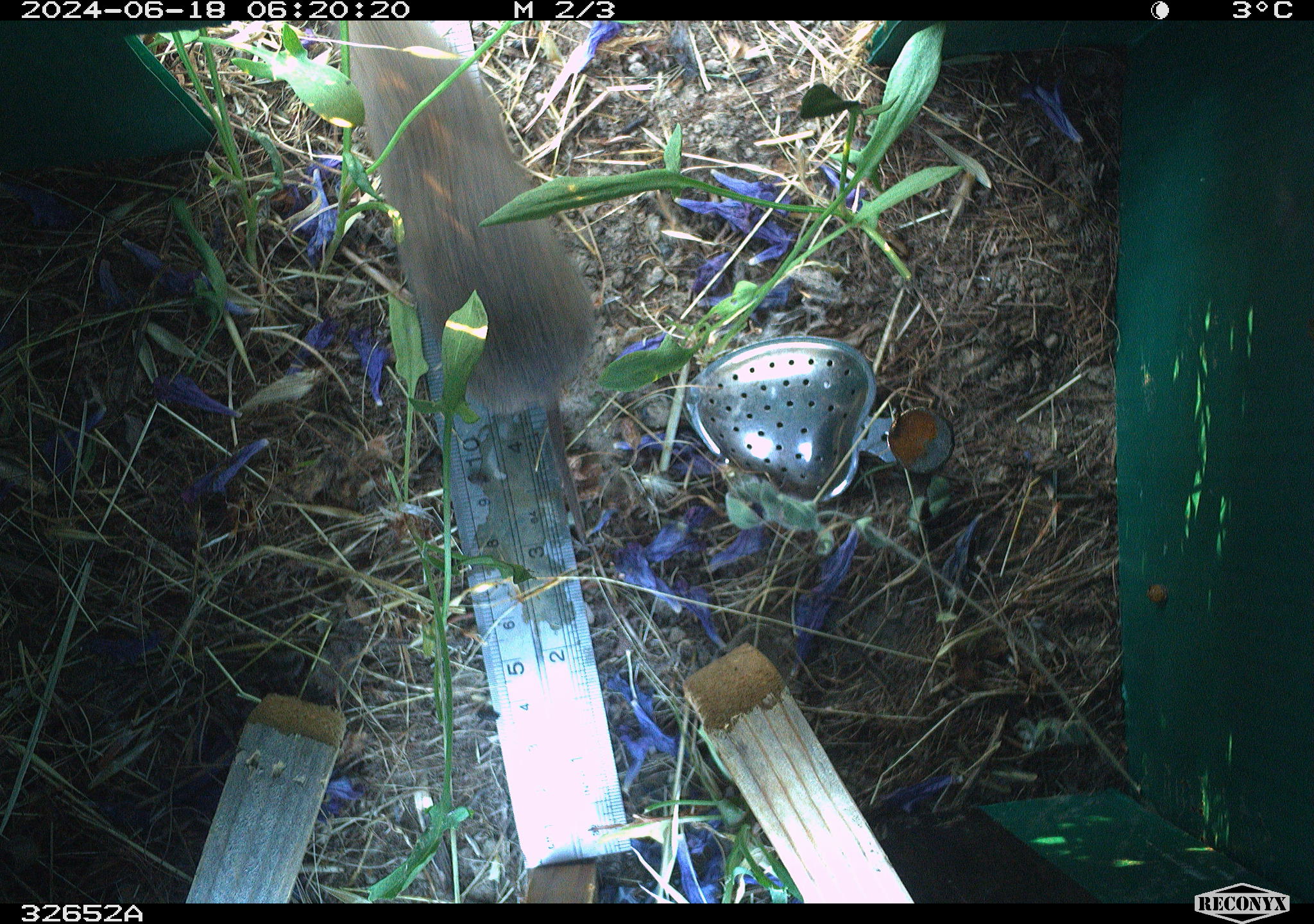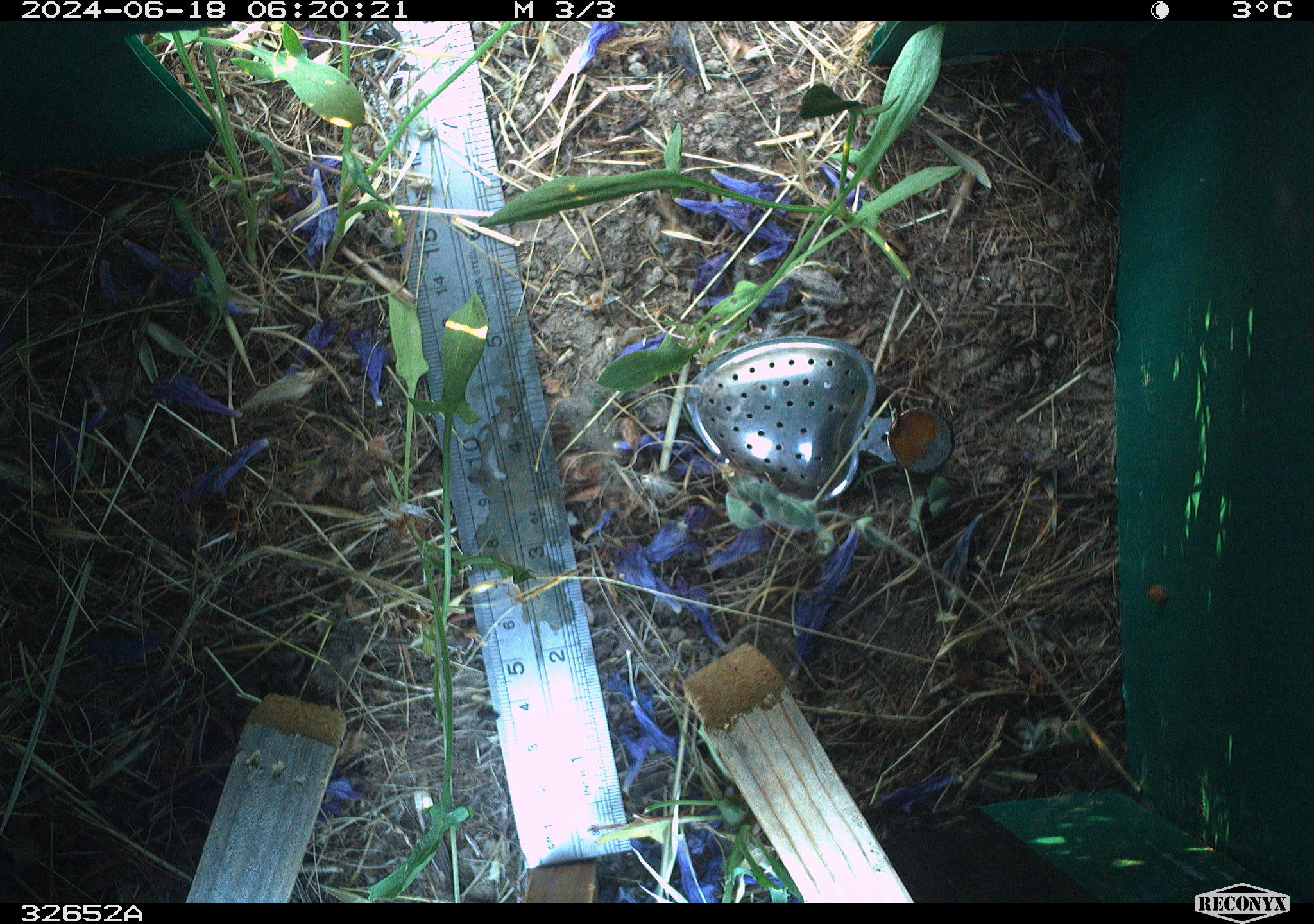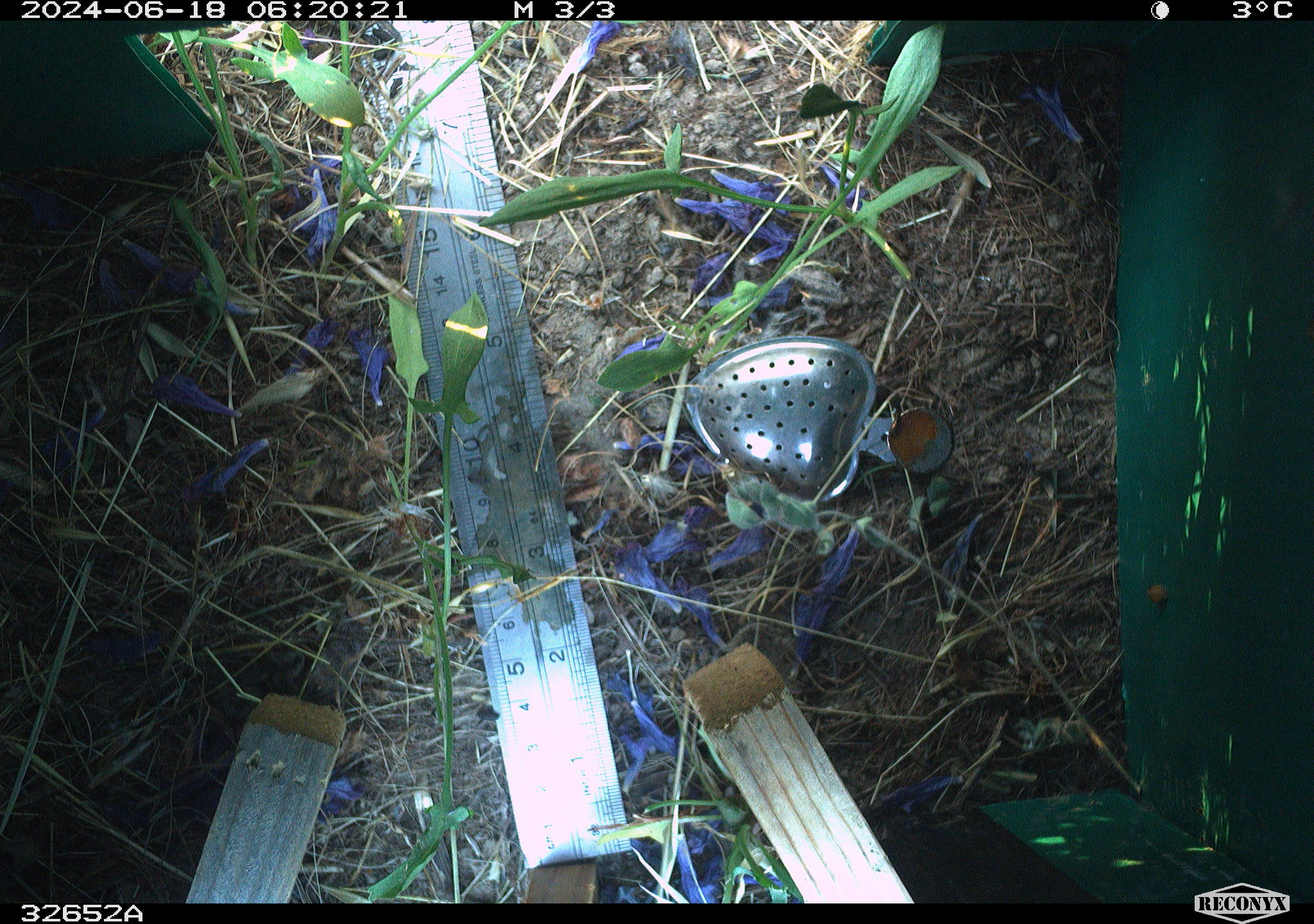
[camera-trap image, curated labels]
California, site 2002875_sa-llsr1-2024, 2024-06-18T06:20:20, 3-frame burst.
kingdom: Animalia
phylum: Chordata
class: Mammalia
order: Rodentia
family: Cricetidae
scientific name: Arvicolinae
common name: voles, lemmings, and muskrats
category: arvicolinae subfamily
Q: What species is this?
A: Arvicolinae subfamily (voles, lemmings, and muskrats) (Arvicolinae).